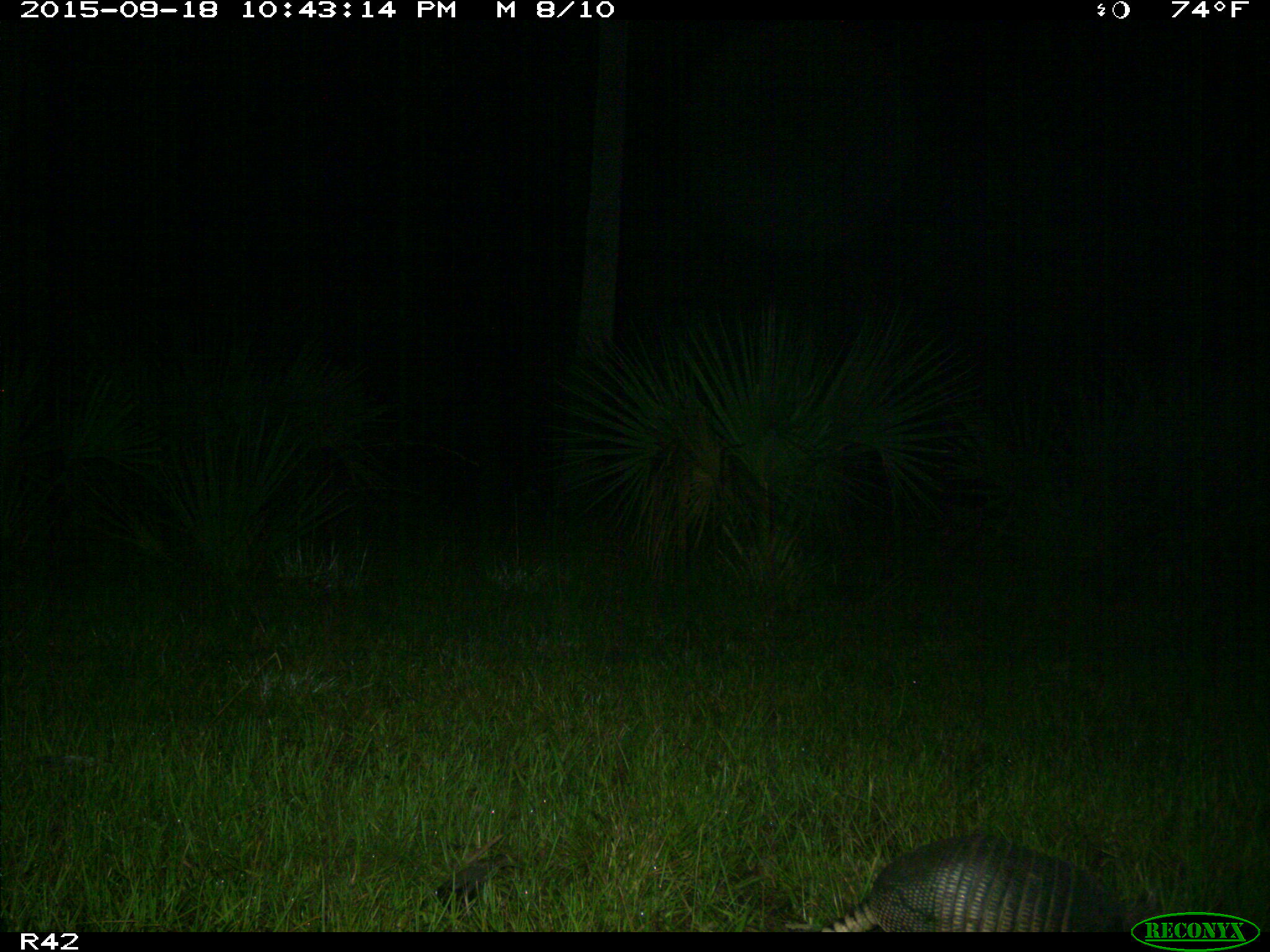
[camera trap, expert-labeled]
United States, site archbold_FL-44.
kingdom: Animalia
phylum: Chordata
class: Mammalia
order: Cingulata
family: Dasypodidae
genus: Dasypus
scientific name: Dasypus novemcinctus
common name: nine-banded armadillo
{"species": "Dasypus novemcinctus (nine-banded armadillo)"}